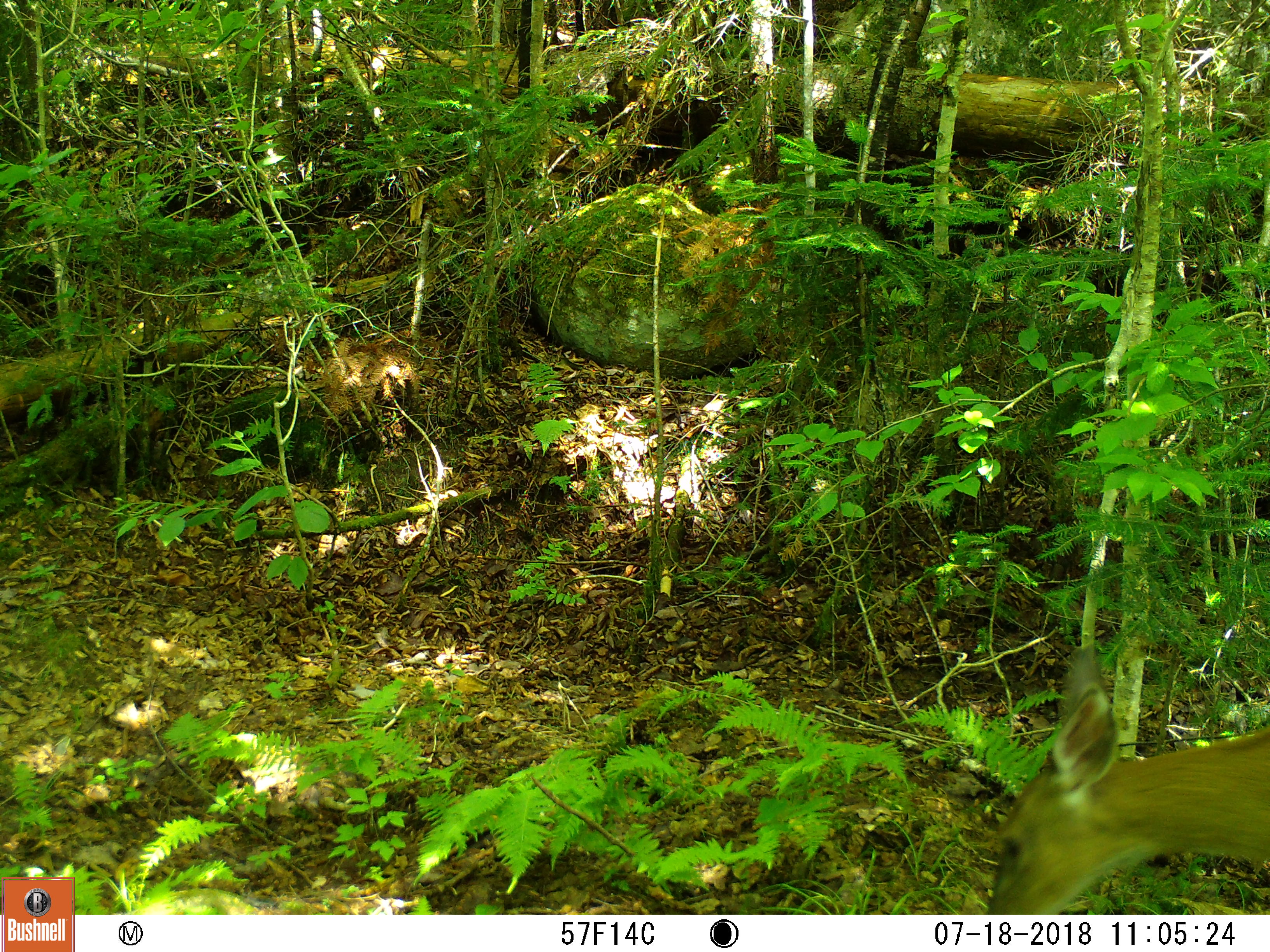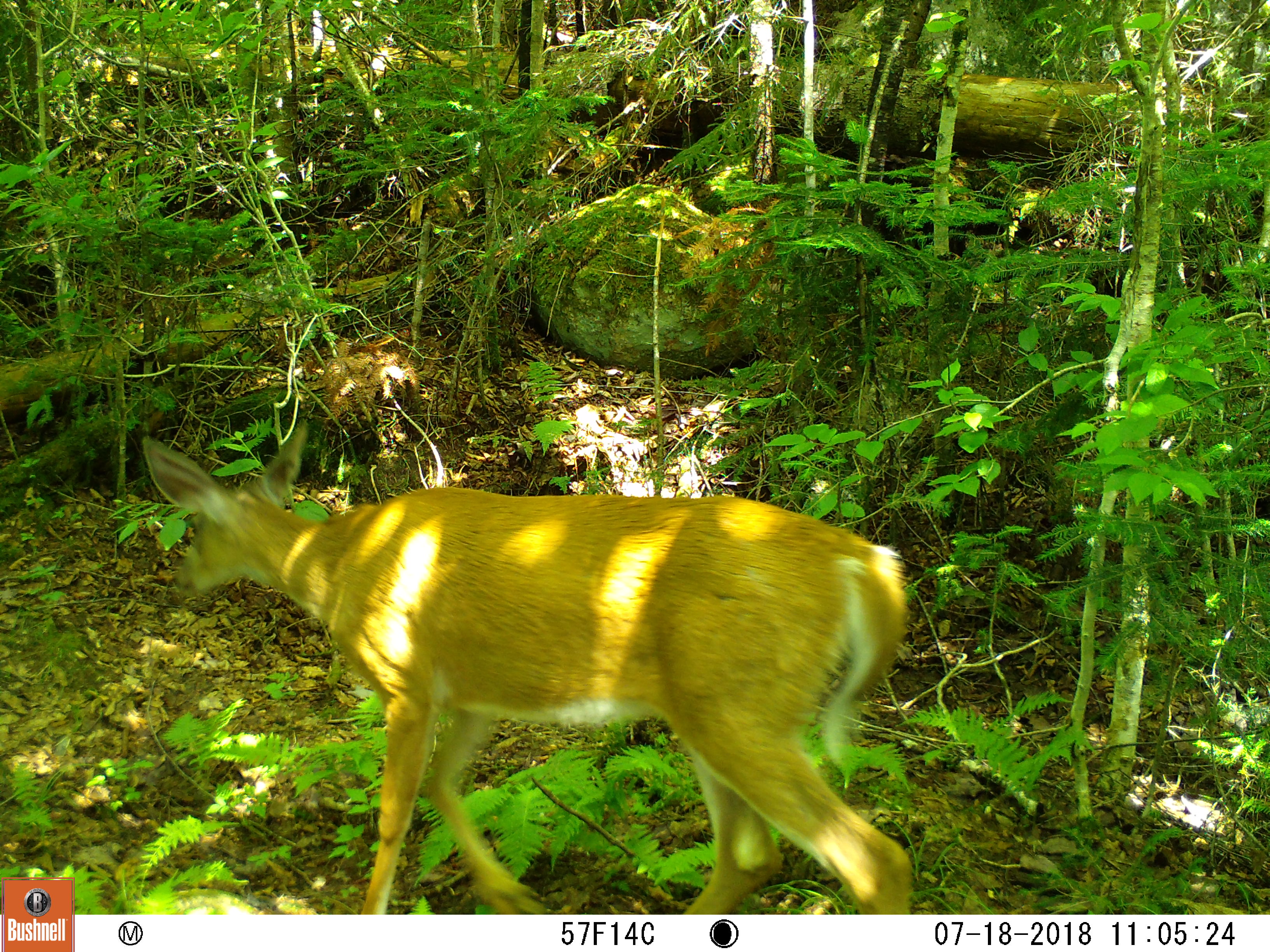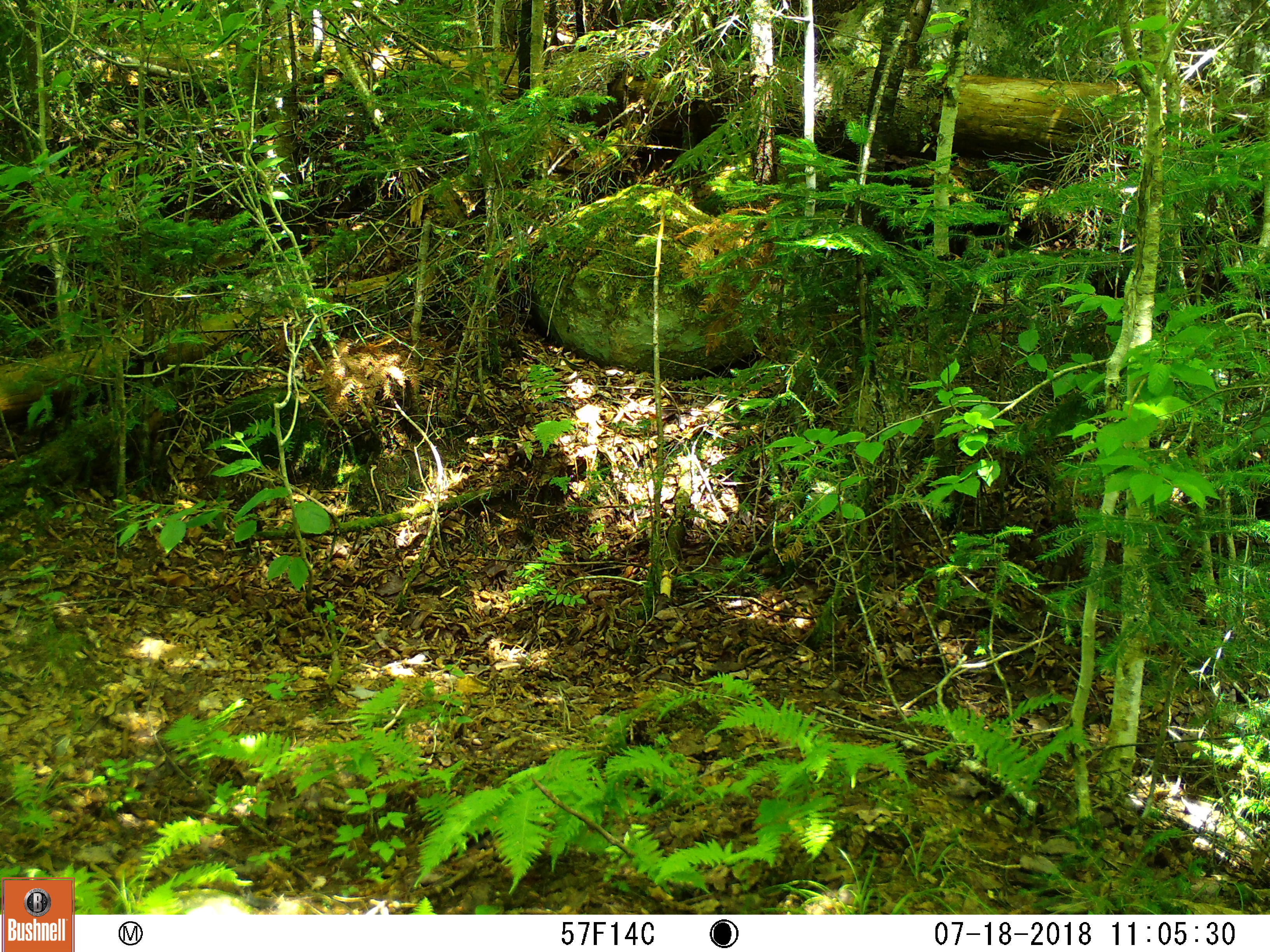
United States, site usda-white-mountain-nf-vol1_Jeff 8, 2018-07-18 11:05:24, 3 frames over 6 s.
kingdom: Animalia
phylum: Chordata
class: Mammalia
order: Artiodactyla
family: Cervidae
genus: Odocoileus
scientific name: Odocoileus virginianus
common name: white-tailed deer